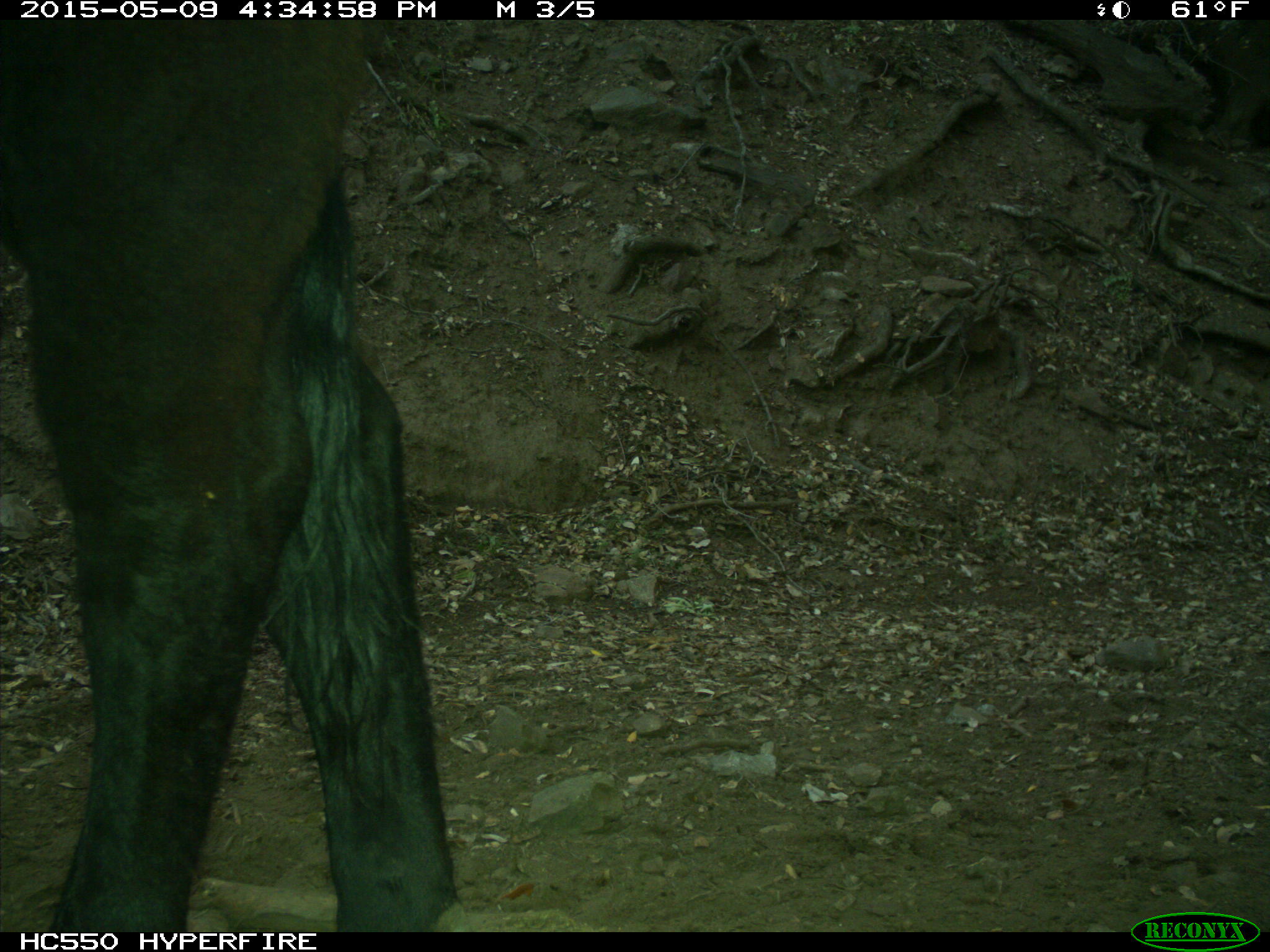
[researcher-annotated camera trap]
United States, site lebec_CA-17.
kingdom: Animalia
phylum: Chordata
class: Mammalia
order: Artiodactyla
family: Bovidae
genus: Bos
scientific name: Bos taurus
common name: domestic cow